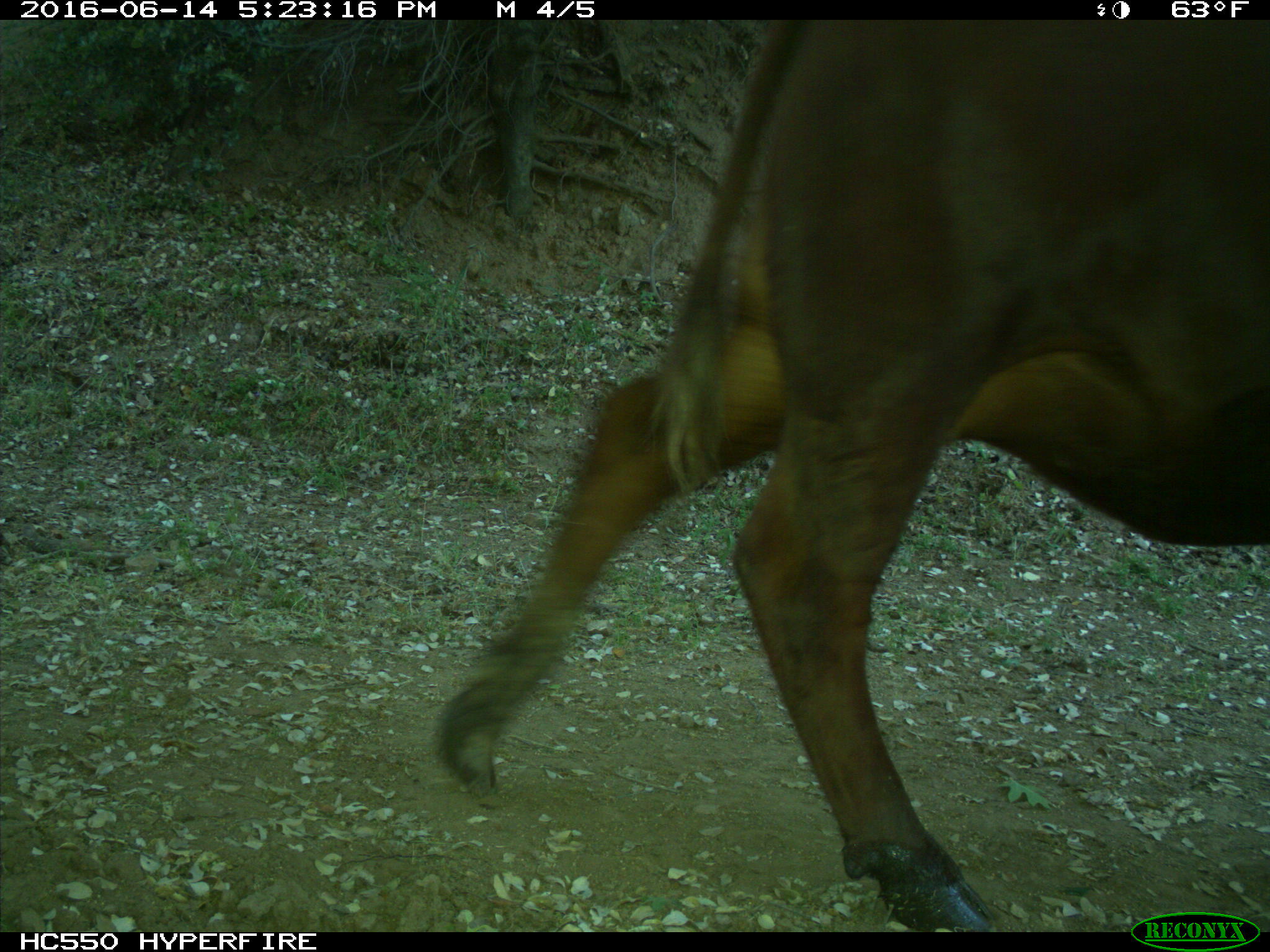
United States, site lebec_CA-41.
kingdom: Animalia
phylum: Chordata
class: Mammalia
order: Artiodactyla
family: Bovidae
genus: Bos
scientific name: Bos taurus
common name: domestic cow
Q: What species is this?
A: Bos taurus (domestic cow).